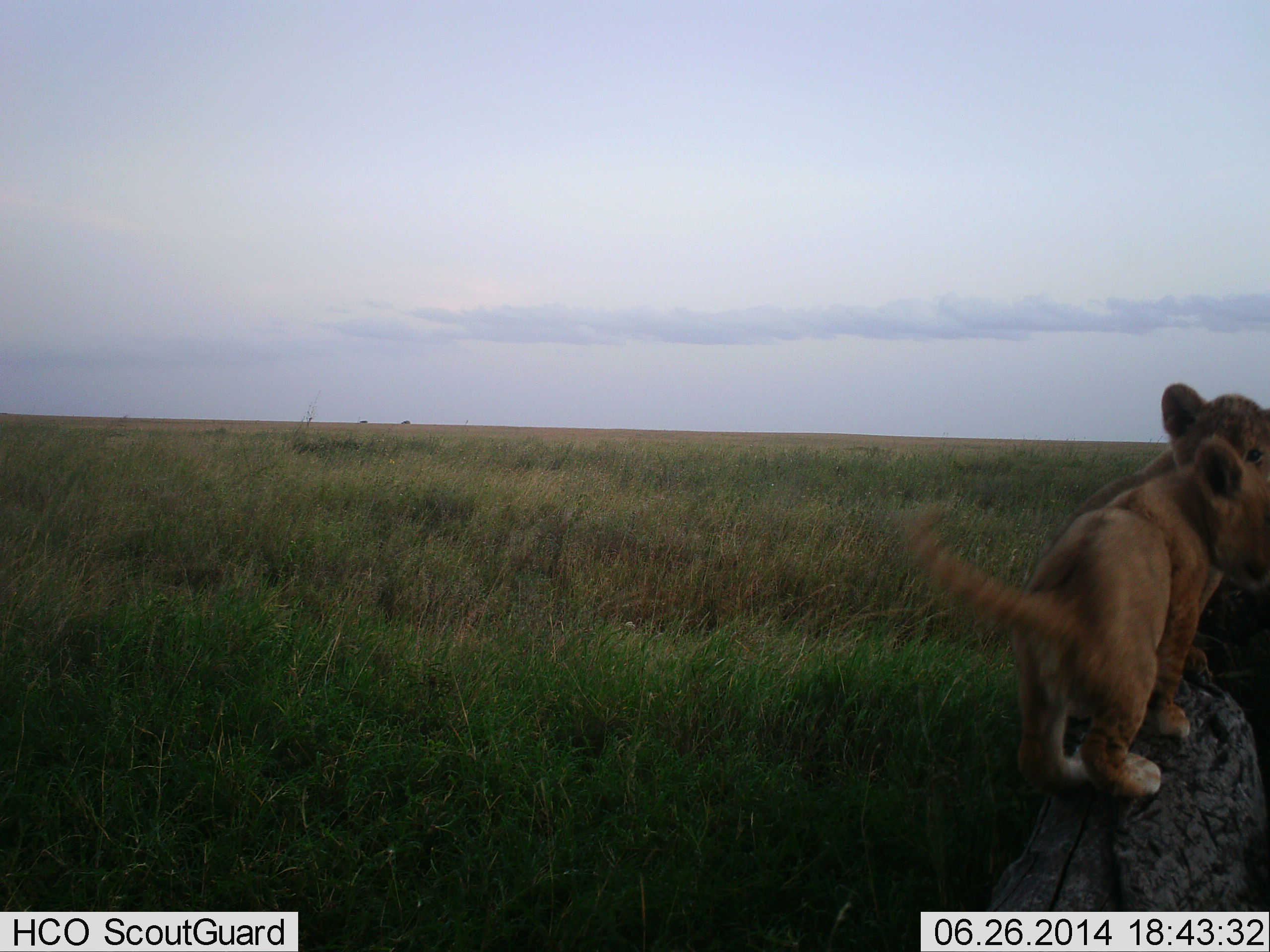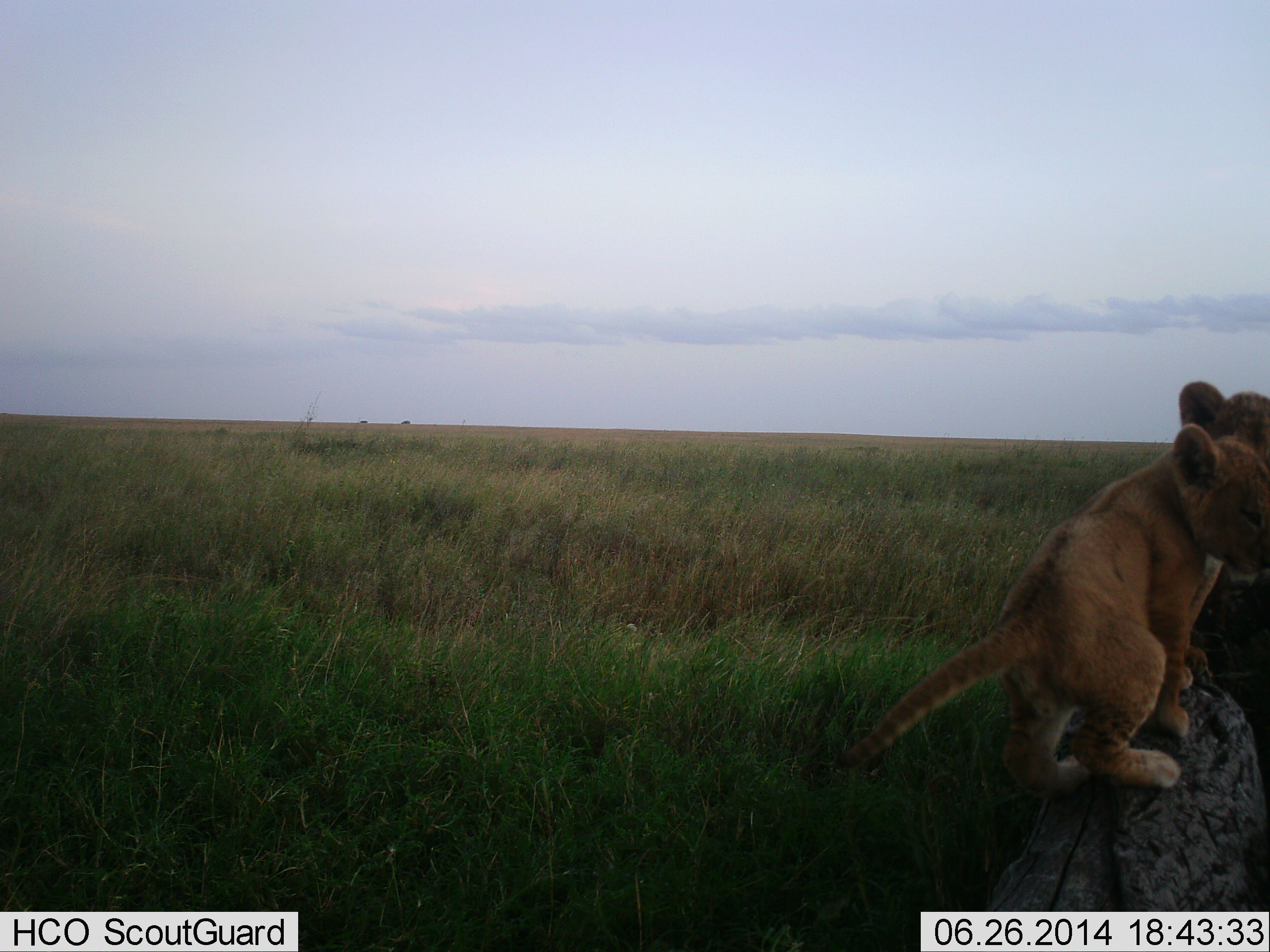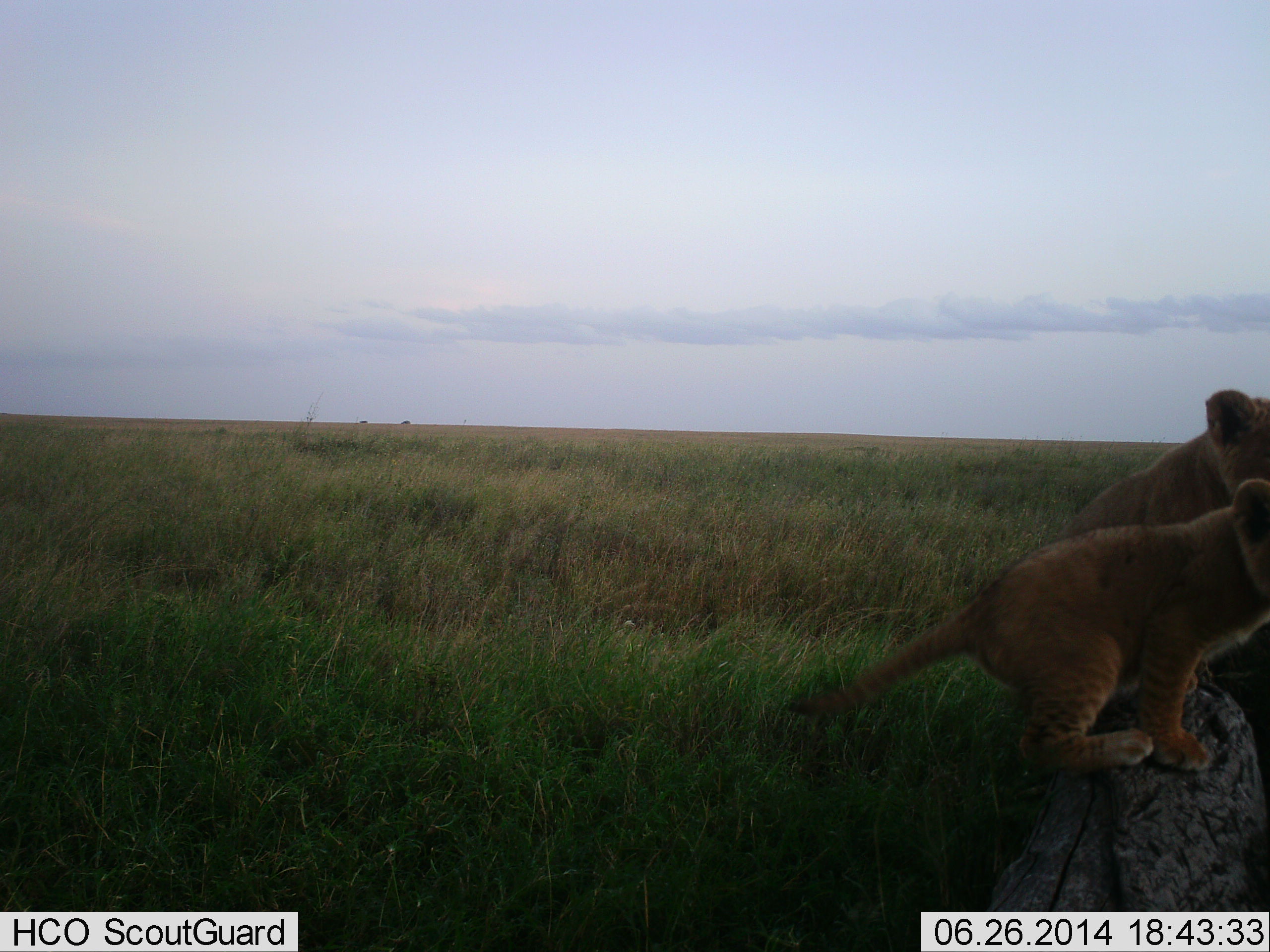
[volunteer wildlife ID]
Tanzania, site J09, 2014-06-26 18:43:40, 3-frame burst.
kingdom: Animalia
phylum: Chordata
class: Mammalia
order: Carnivora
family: Felidae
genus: Panthera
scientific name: Panthera leo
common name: lion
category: lionfemale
Lionfemale (lion) (Panthera leo), count 2. Behavior (volunteer vote fractions): standing 60%, resting 10%, moving 30%, interacting 30%. Young present (vote fraction): 80%. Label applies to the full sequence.